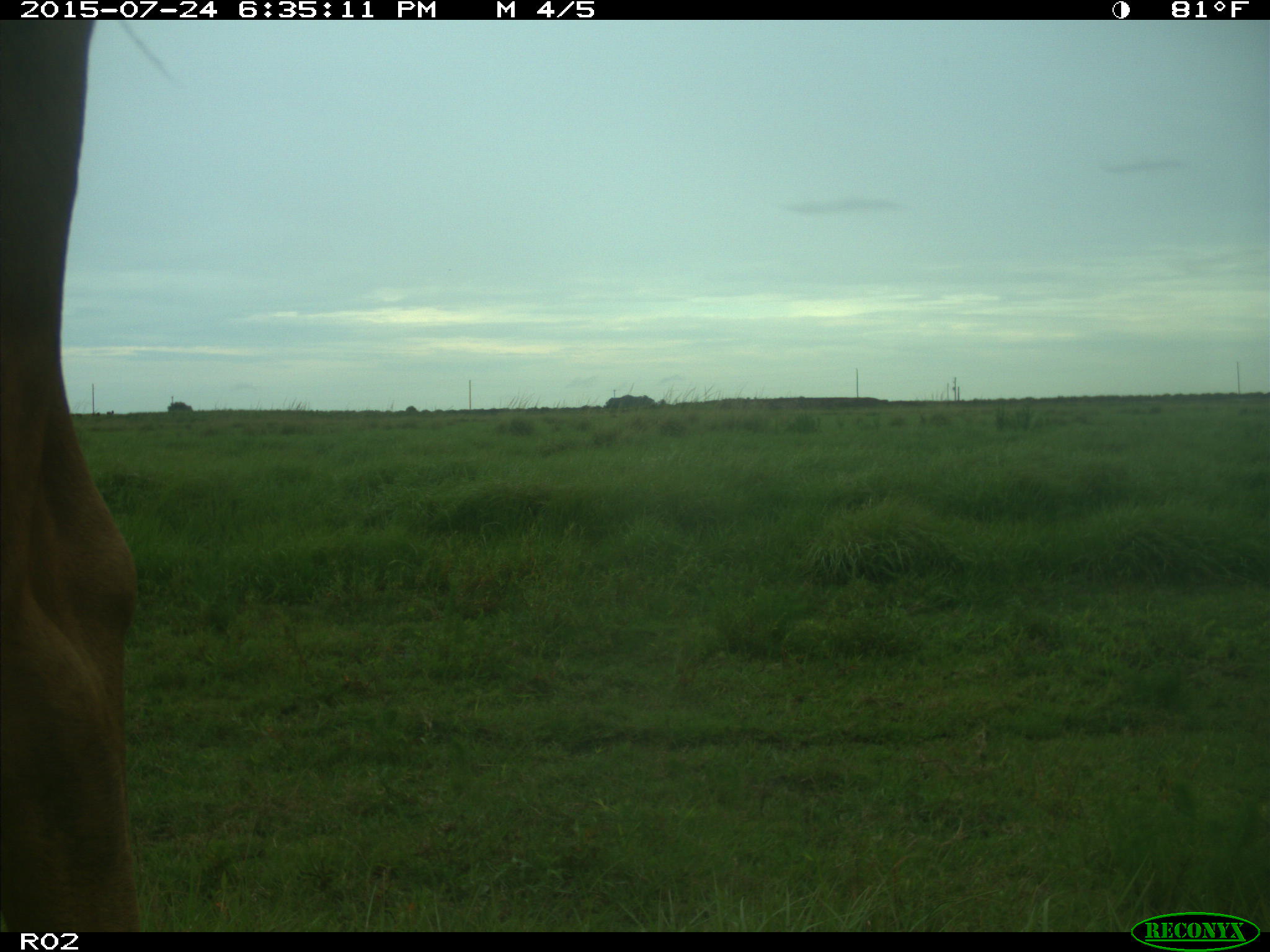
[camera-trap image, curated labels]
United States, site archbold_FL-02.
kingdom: Animalia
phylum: Chordata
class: Mammalia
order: Artiodactyla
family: Bovidae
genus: Bos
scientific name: Bos taurus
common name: domestic cow